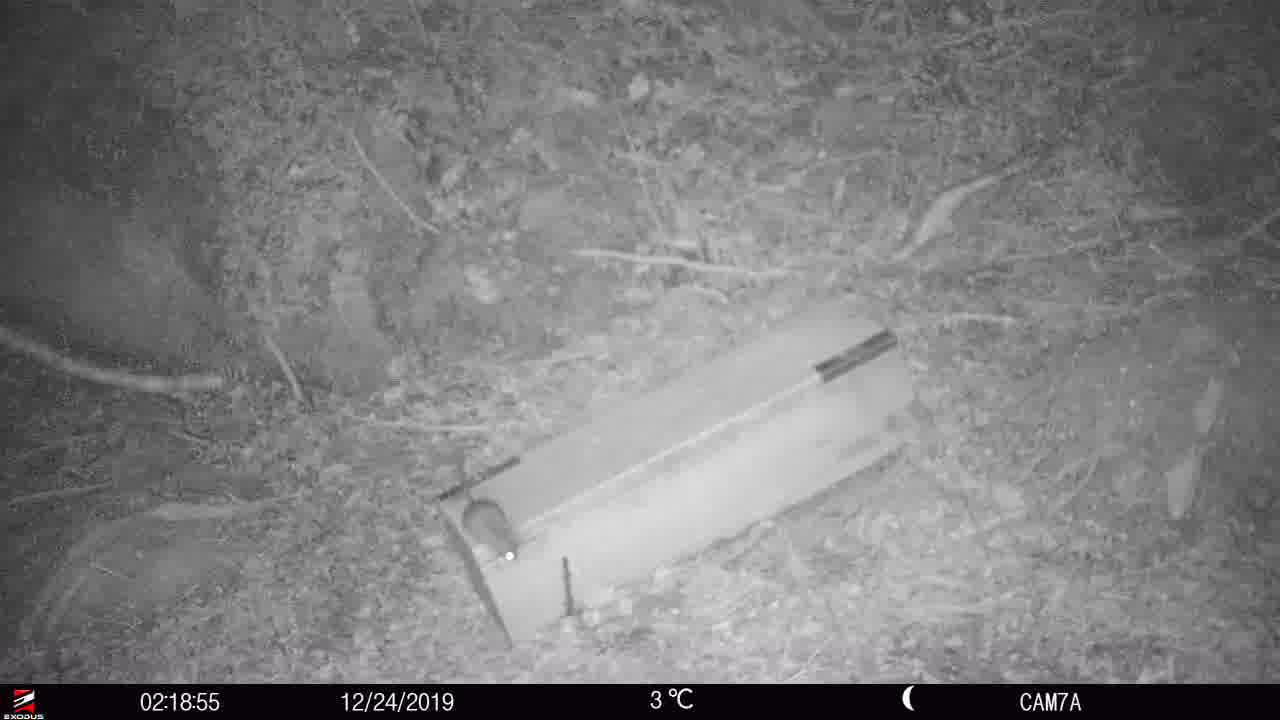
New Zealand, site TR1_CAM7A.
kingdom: Animalia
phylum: Chordata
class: Mammalia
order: Rodentia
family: Muridae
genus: Rattus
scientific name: Rattus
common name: rat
Rat (Rattus).